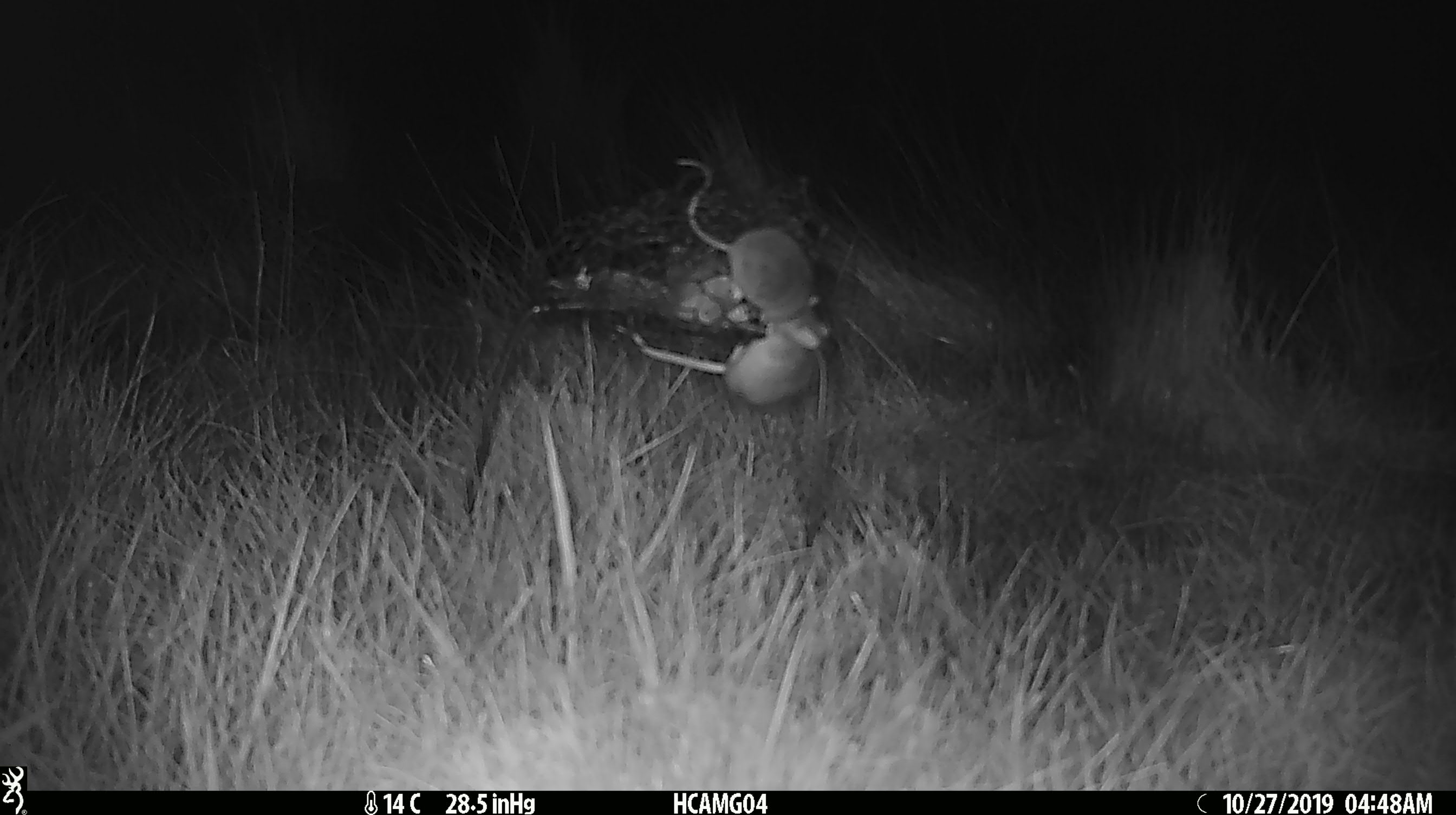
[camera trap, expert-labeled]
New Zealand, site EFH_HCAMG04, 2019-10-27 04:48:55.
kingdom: Animalia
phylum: Chordata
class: Mammalia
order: Rodentia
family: Muridae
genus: Mus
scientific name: Mus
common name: mouse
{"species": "mouse (Mus)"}